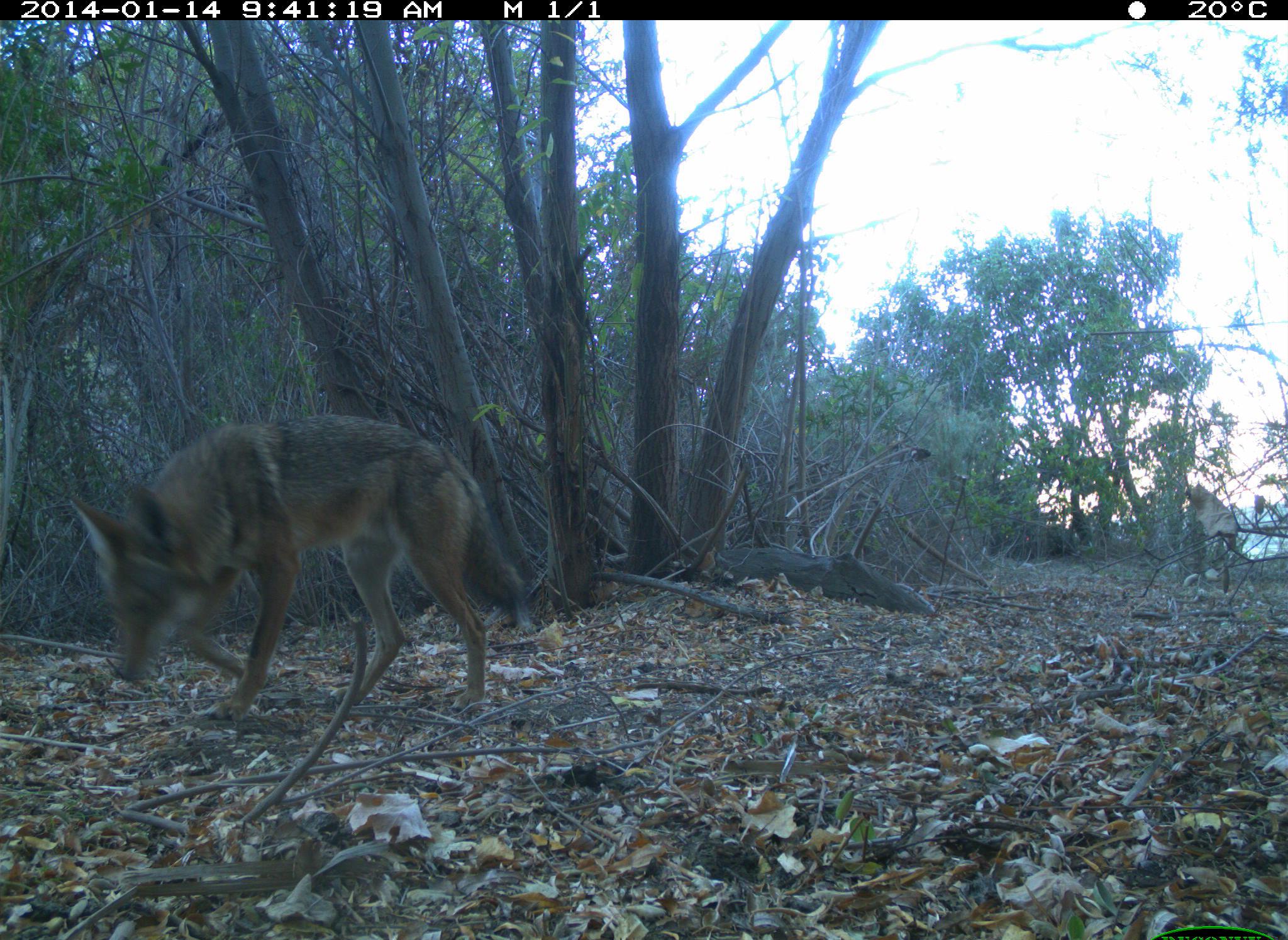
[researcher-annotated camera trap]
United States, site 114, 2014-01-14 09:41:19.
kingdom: Animalia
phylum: Chordata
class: Mammalia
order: Carnivora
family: Canidae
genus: Canis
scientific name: Canis latrans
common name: coyote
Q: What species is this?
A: Coyote (Canis latrans).